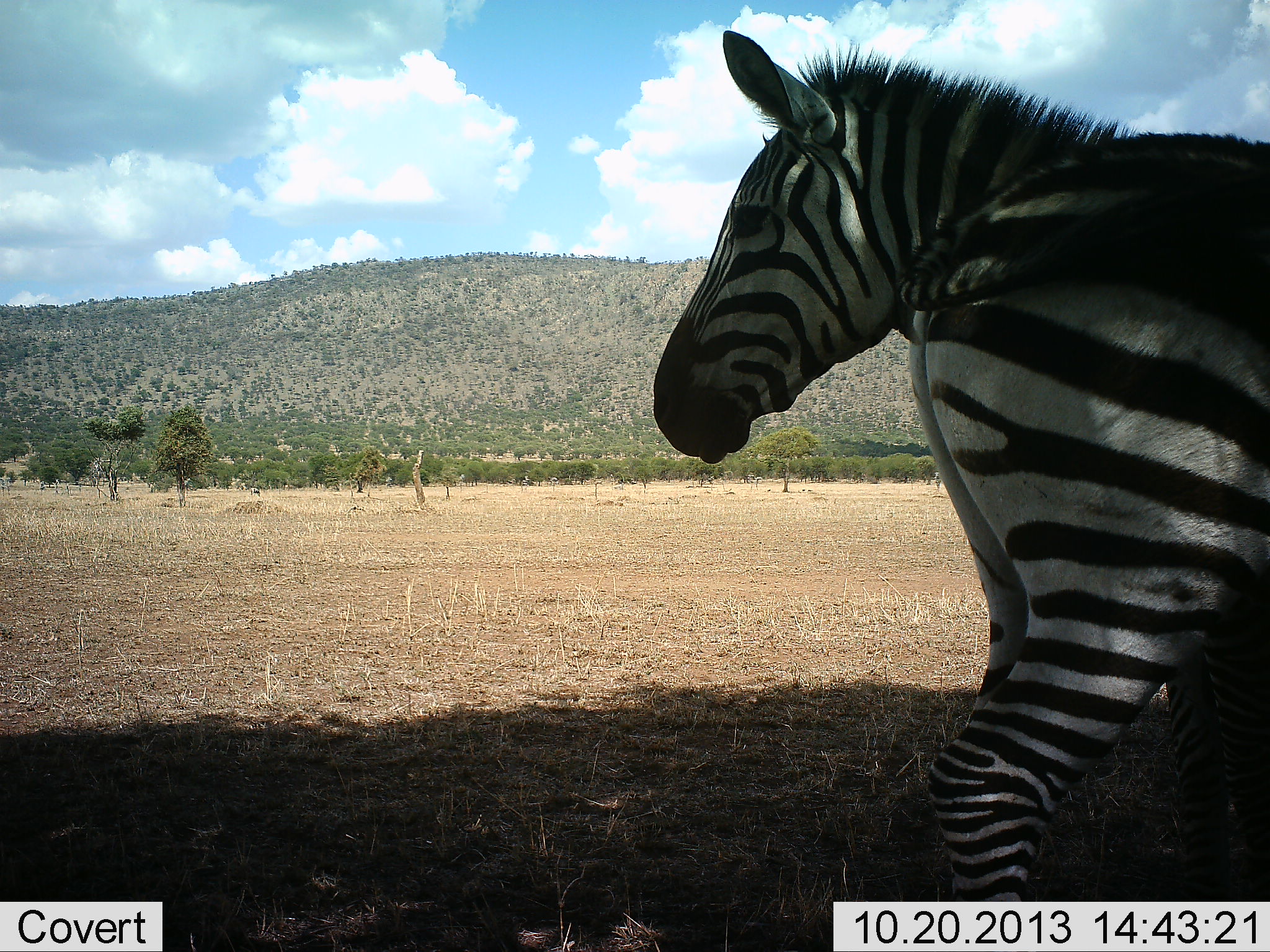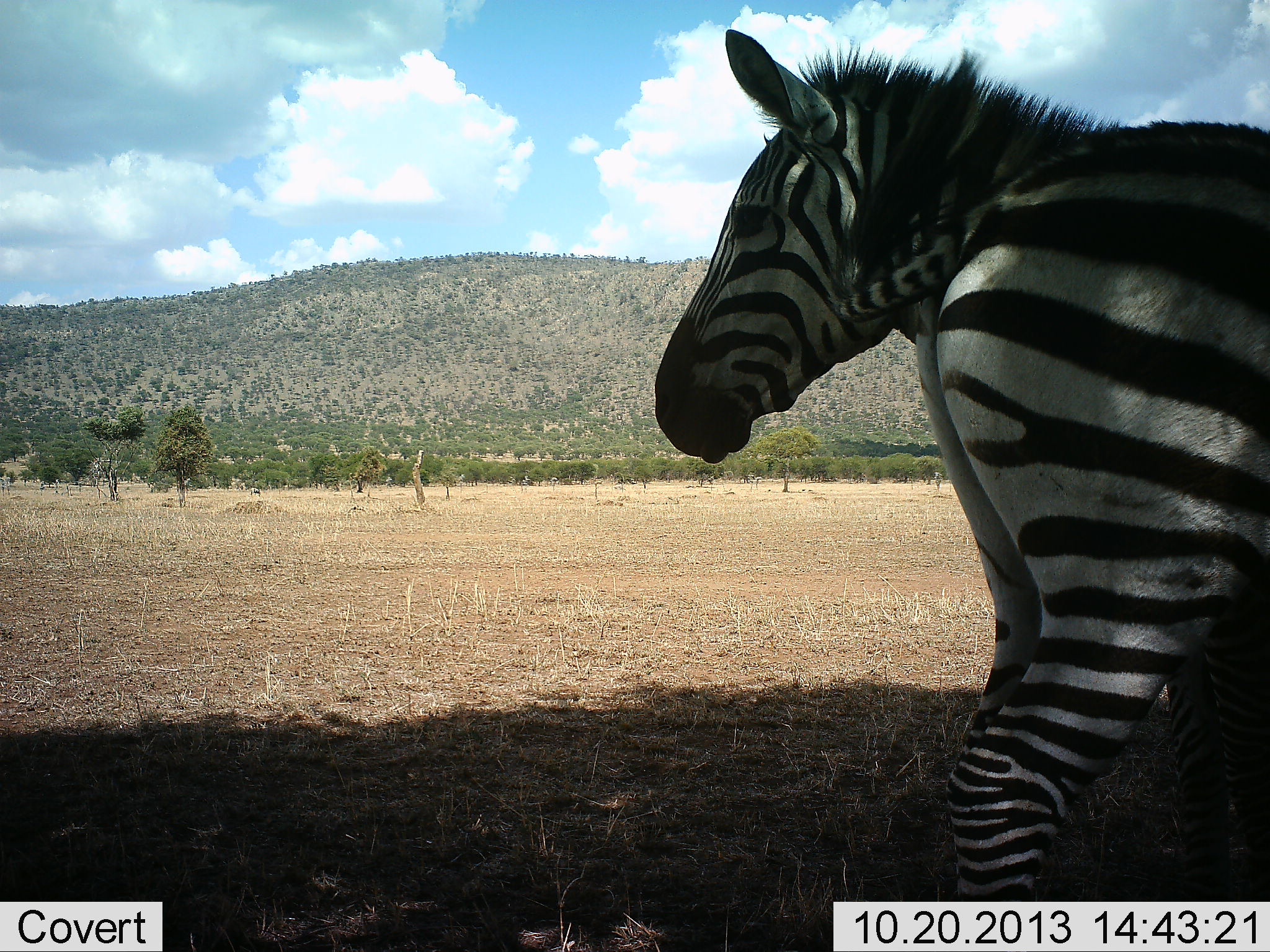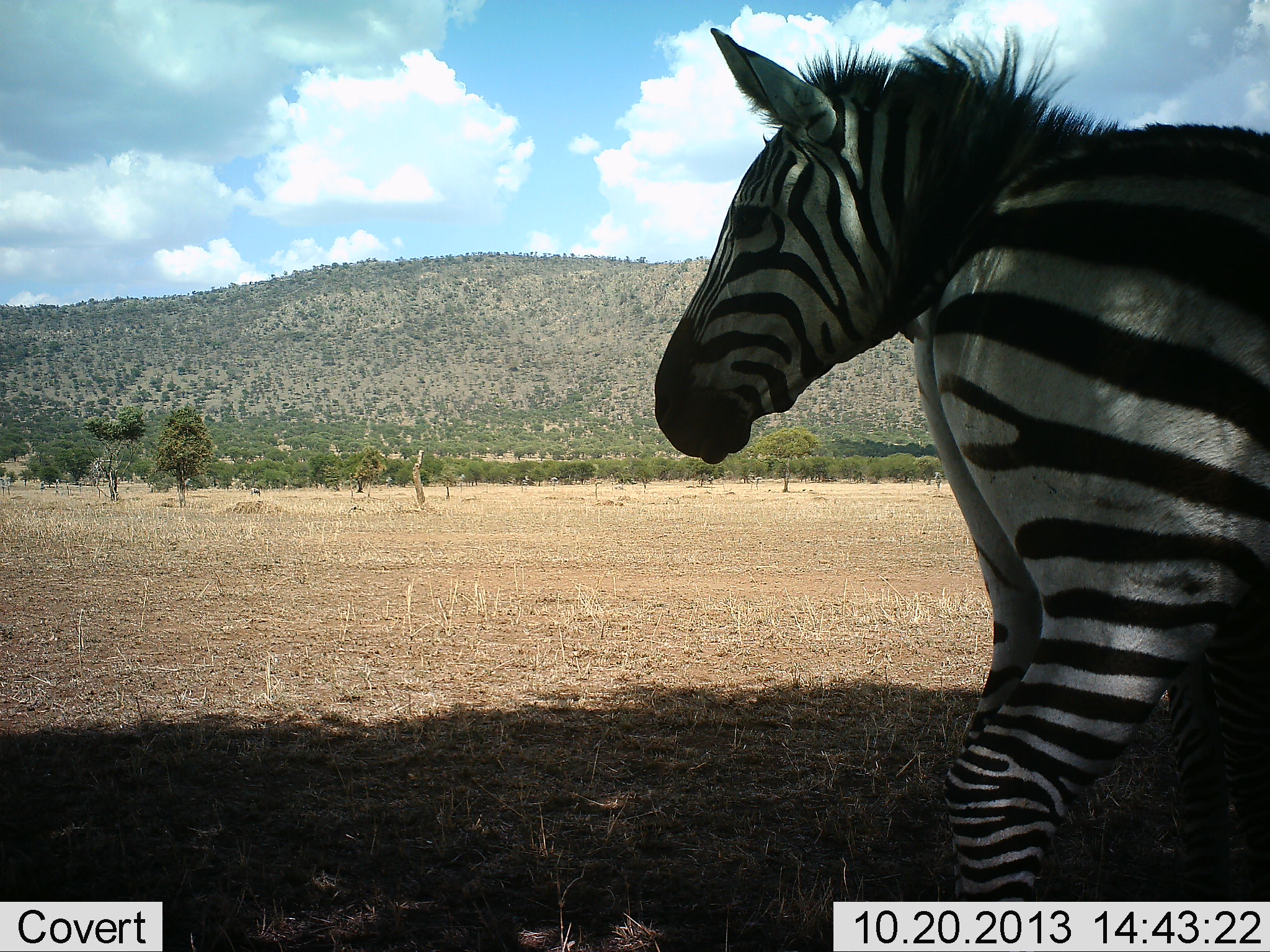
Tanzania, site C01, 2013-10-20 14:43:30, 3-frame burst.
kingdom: Animalia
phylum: Chordata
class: Mammalia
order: Perissodactyla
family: Equidae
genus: Equus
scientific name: Equus quagga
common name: plains zebra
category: zebra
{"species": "zebra (plains zebra) (Equus quagga)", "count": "2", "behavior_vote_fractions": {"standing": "100%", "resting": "0%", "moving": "0%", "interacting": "0%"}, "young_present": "0%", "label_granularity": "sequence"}